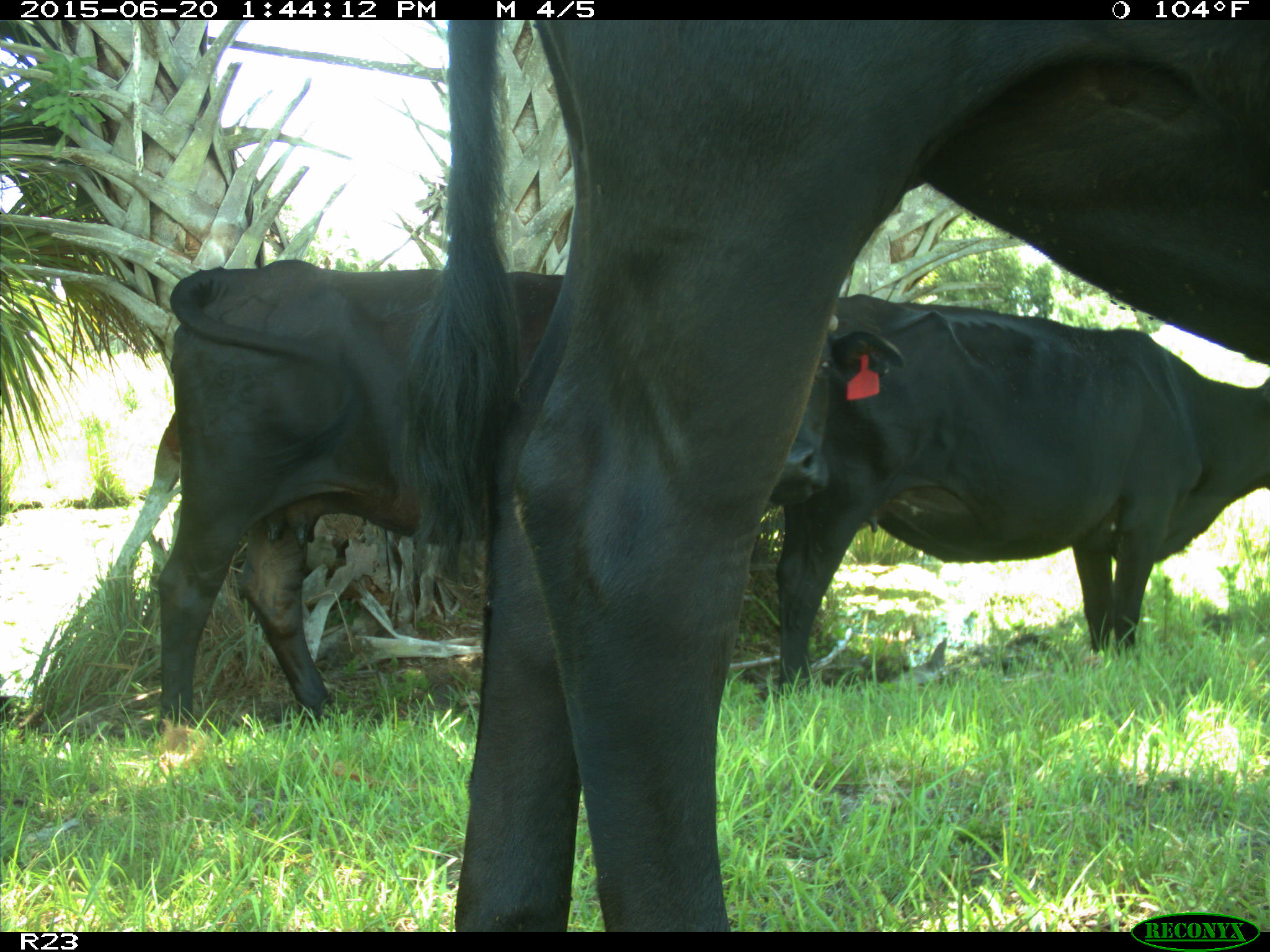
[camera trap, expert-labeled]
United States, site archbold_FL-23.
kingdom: Animalia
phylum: Chordata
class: Mammalia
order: Artiodactyla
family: Bovidae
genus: Bos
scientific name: Bos taurus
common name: domestic cow